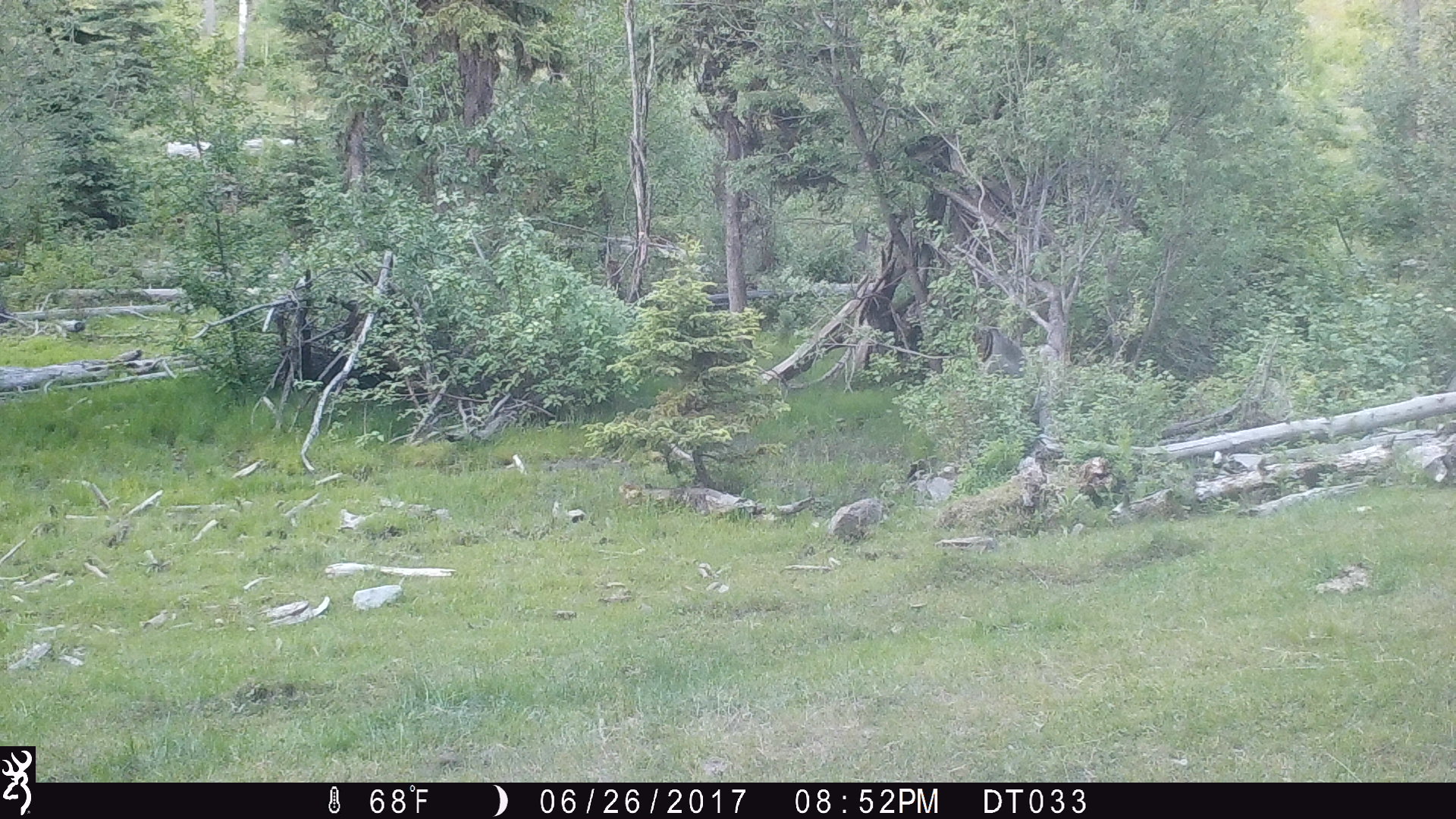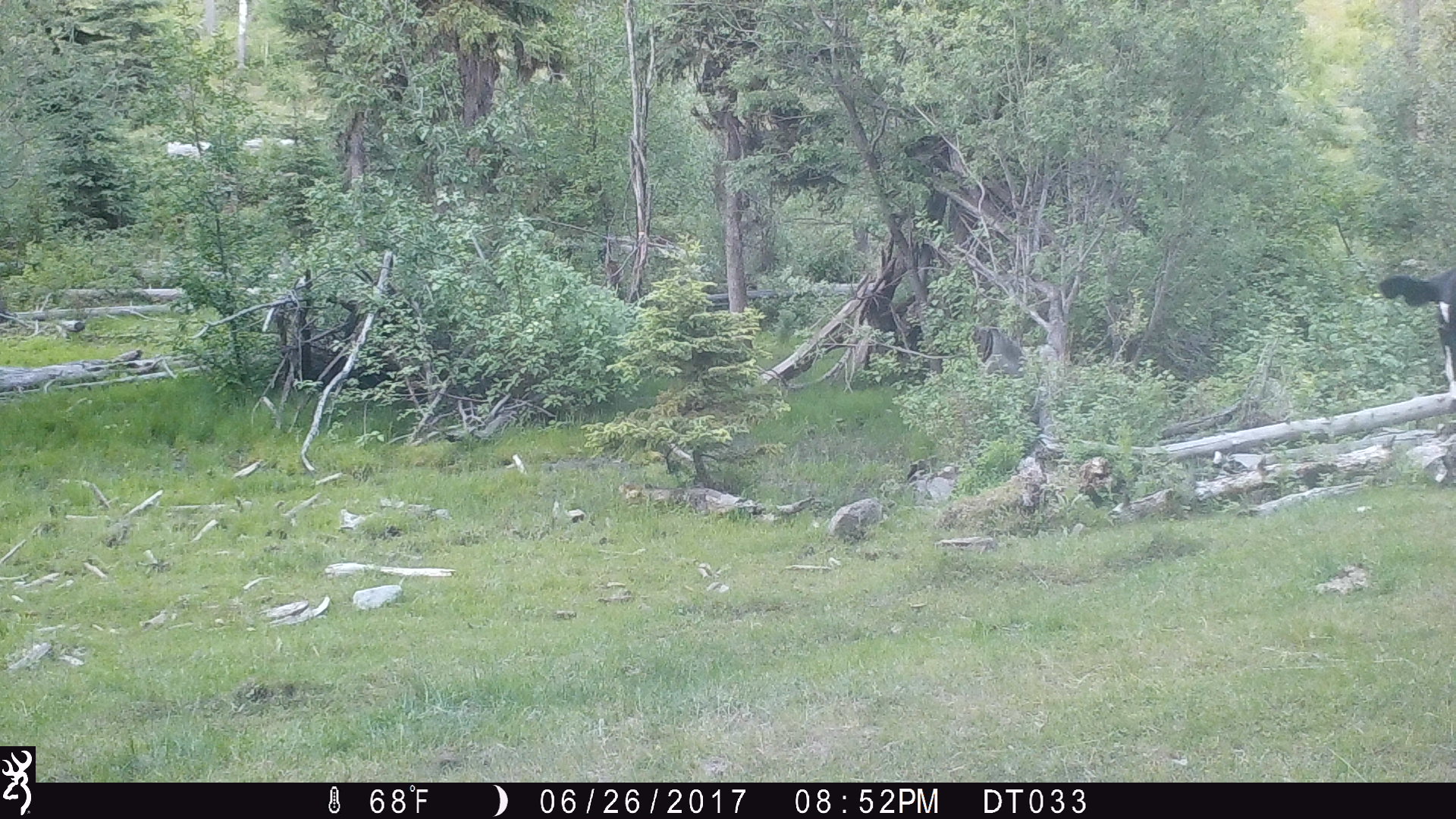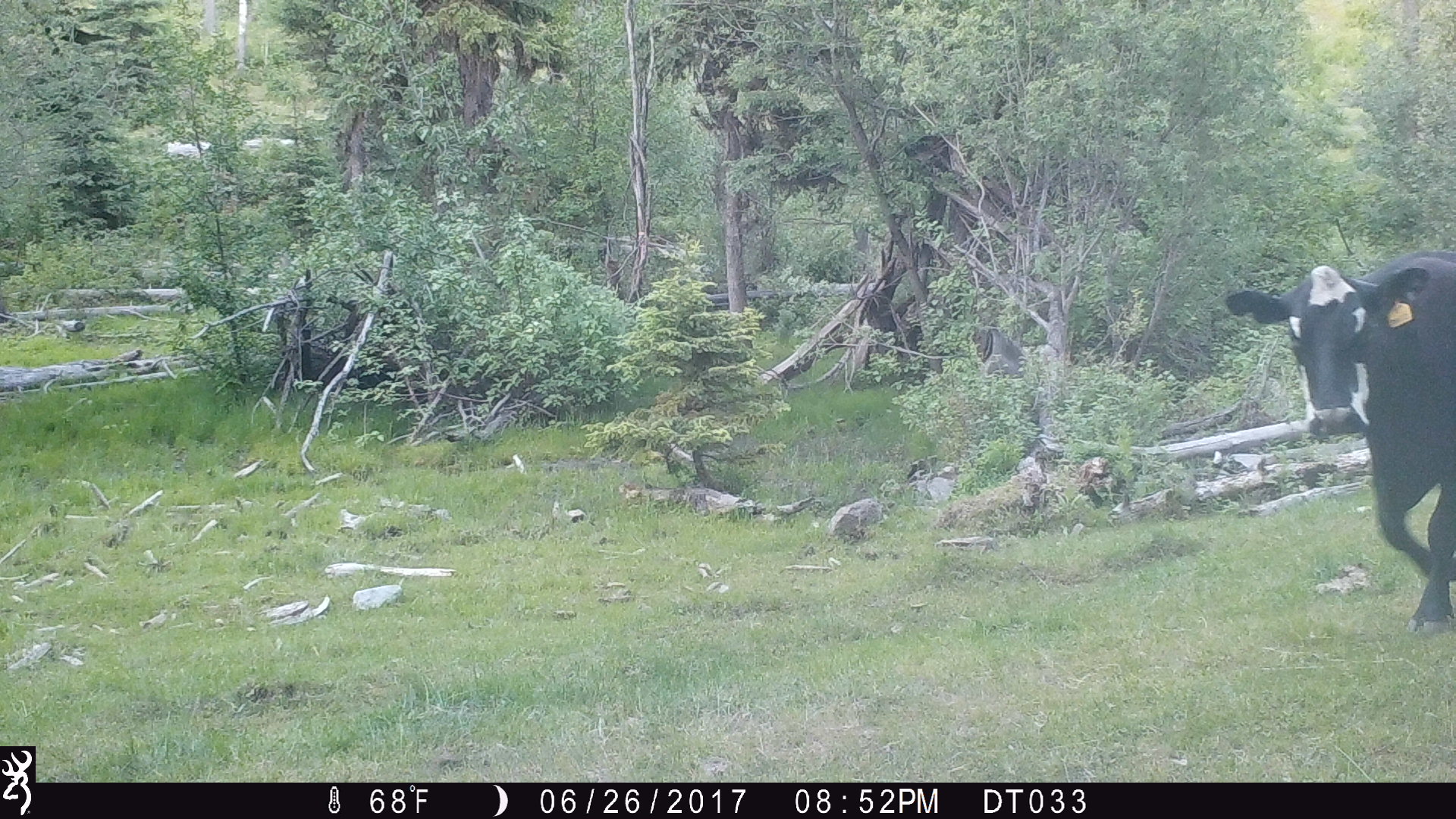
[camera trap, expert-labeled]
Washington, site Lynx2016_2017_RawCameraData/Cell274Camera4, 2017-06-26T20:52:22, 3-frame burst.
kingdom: Animalia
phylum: Chordata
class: Mammalia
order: Artiodactyla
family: Bovidae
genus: Bos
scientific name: Bos taurus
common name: domestic cattle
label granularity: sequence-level